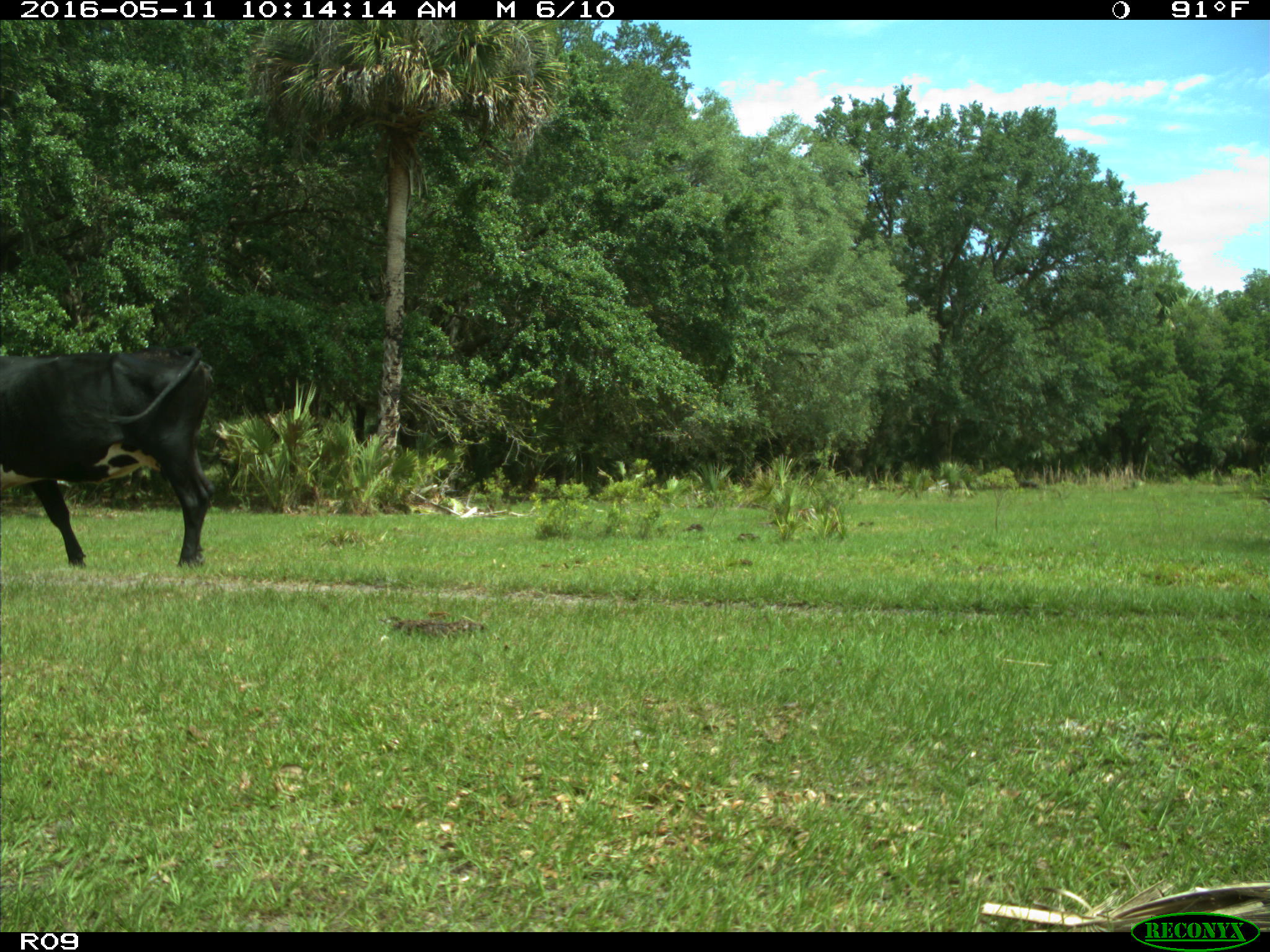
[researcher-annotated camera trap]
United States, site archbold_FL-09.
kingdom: Animalia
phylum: Chordata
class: Mammalia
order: Artiodactyla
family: Bovidae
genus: Bos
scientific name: Bos taurus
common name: domestic cow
Bos taurus (domestic cow).